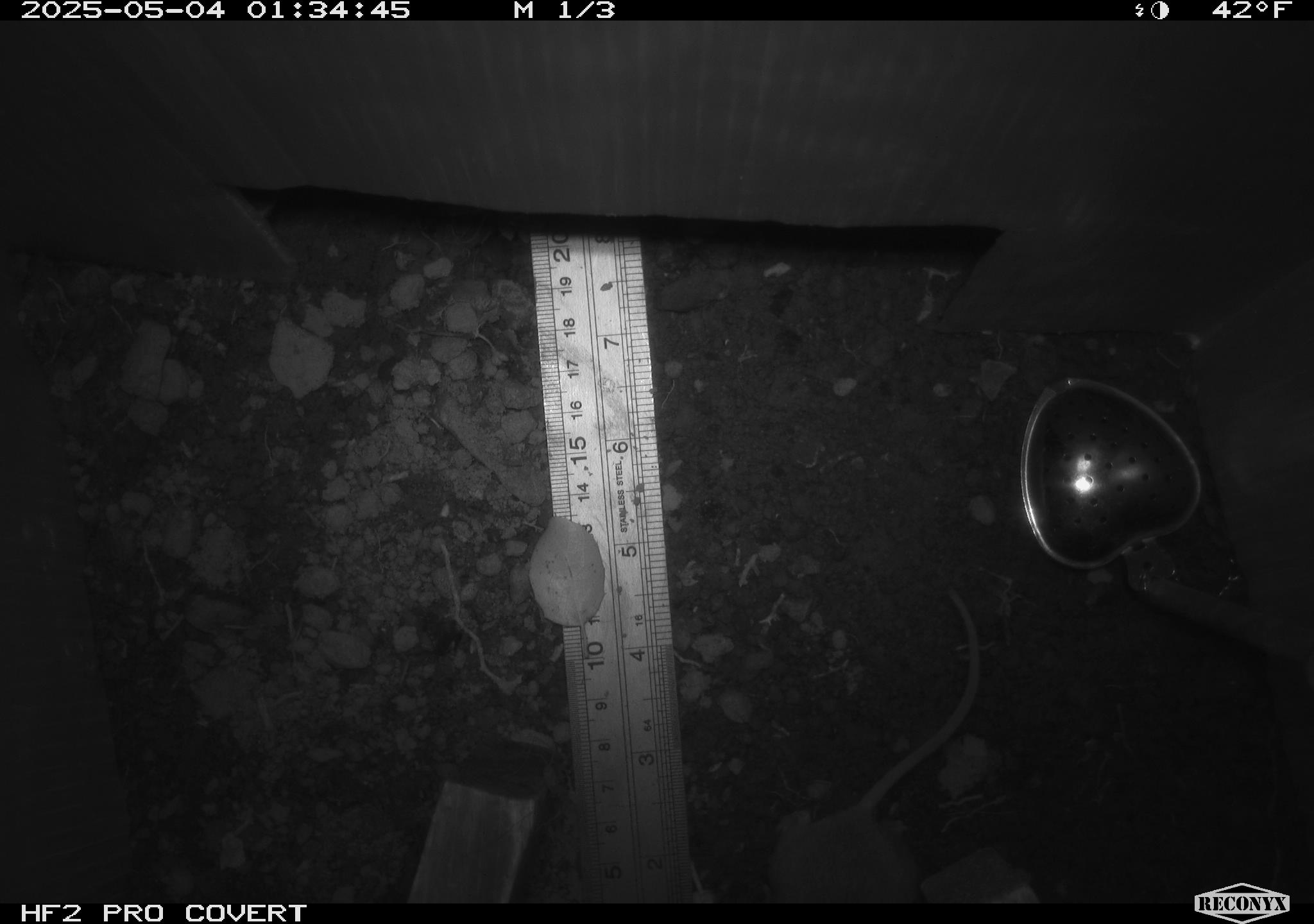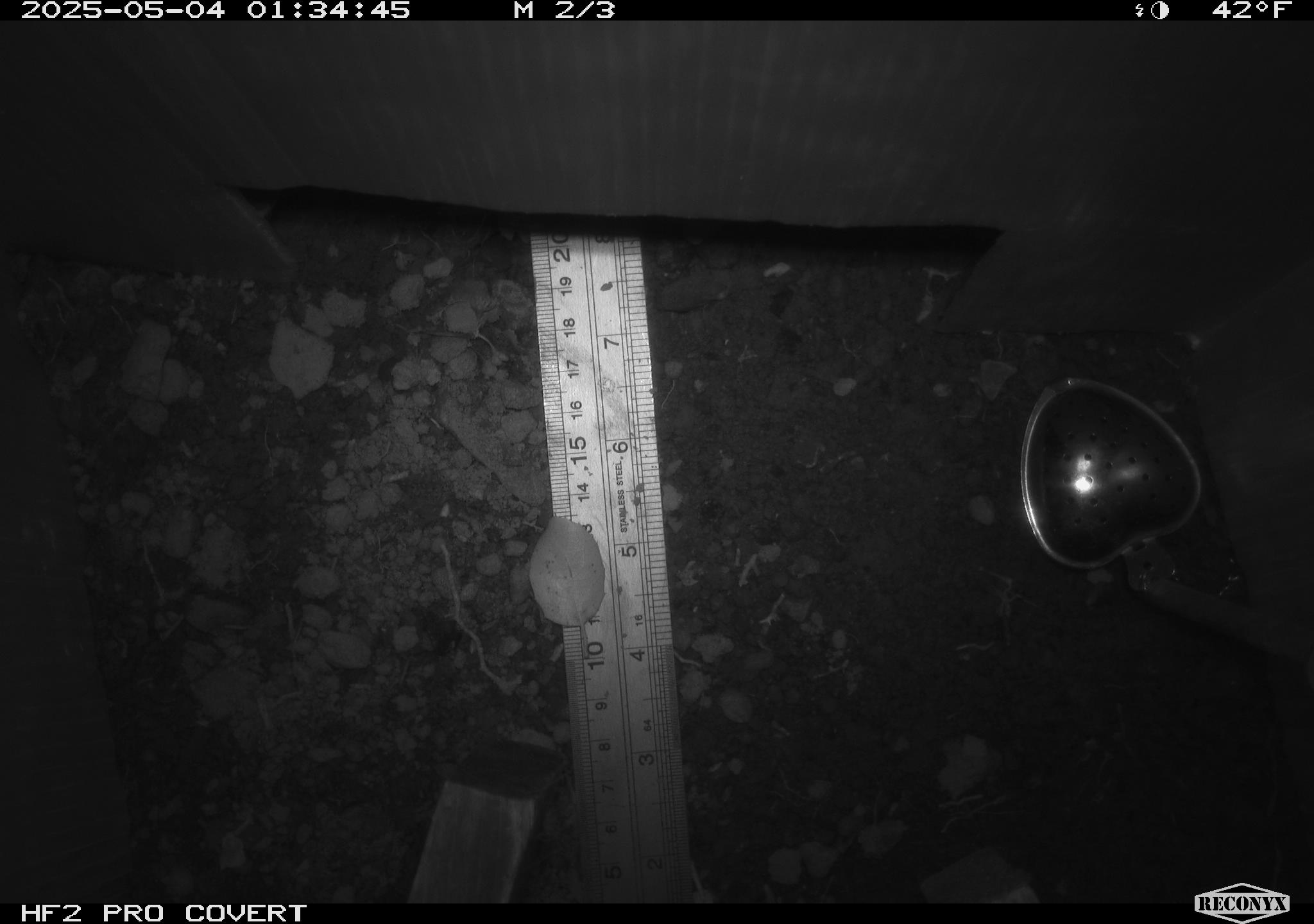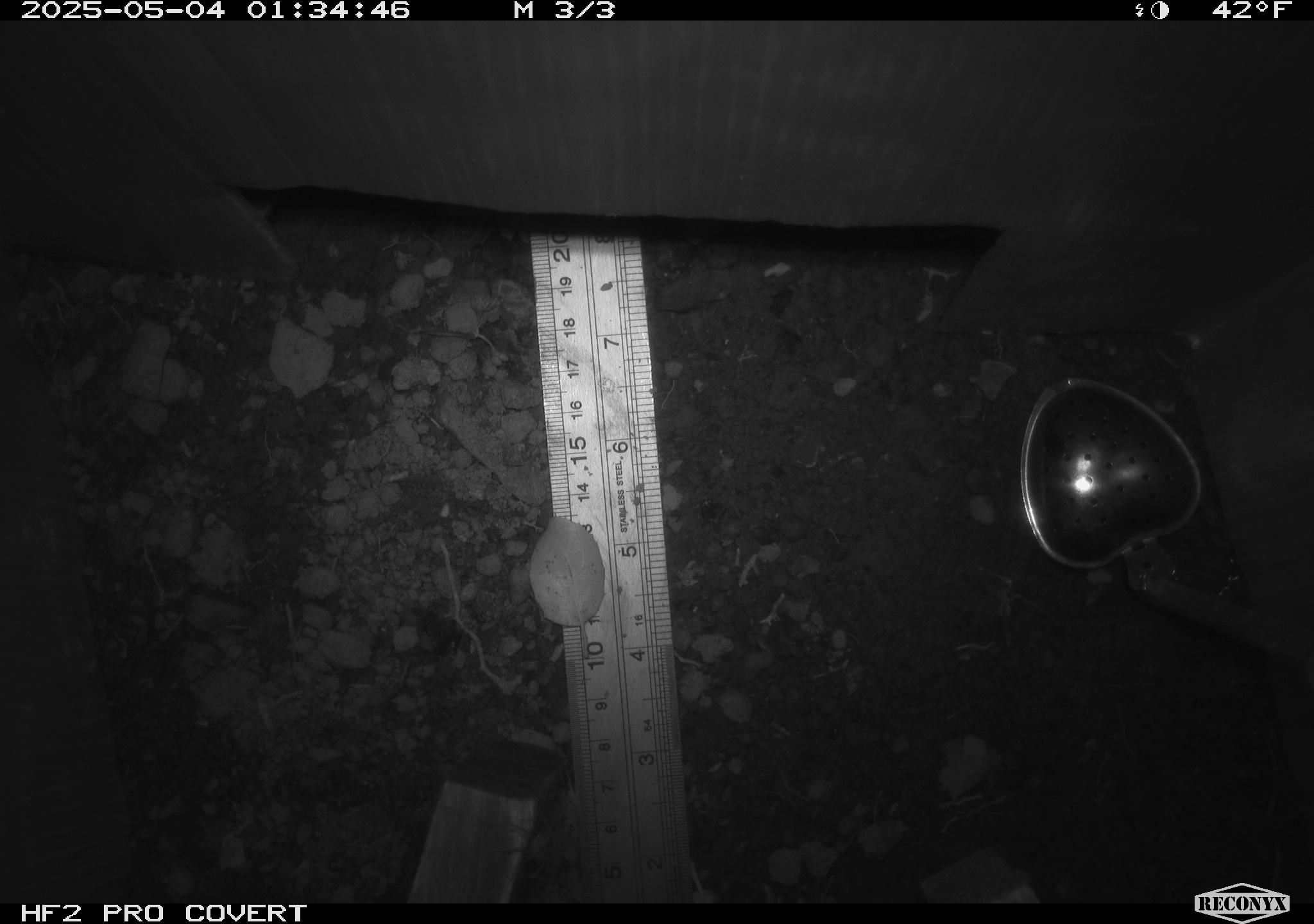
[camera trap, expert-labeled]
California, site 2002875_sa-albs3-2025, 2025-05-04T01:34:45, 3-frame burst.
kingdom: Animalia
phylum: Chordata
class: Mammalia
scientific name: Mammalia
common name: small mammal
Small mammal (Mammalia).